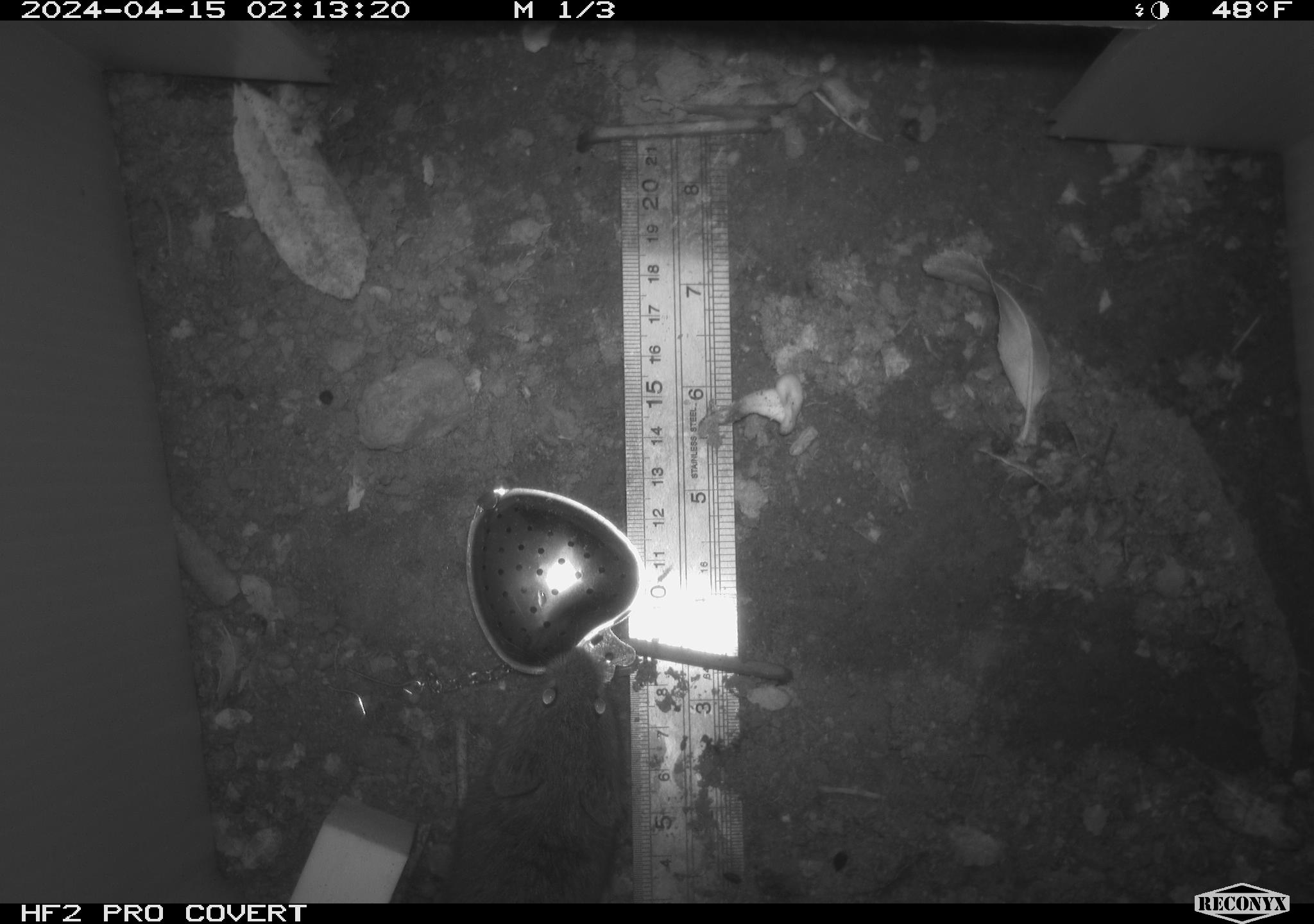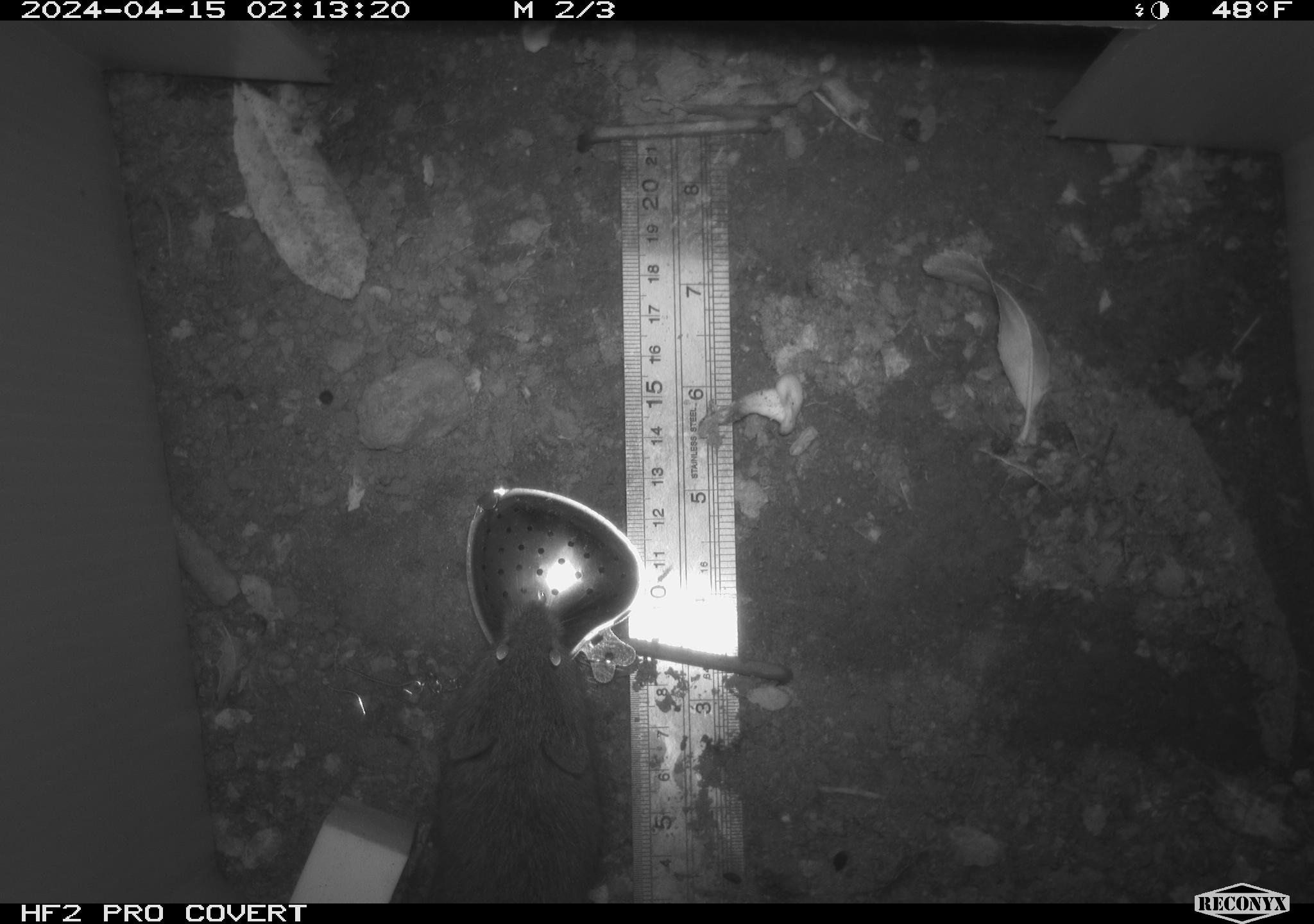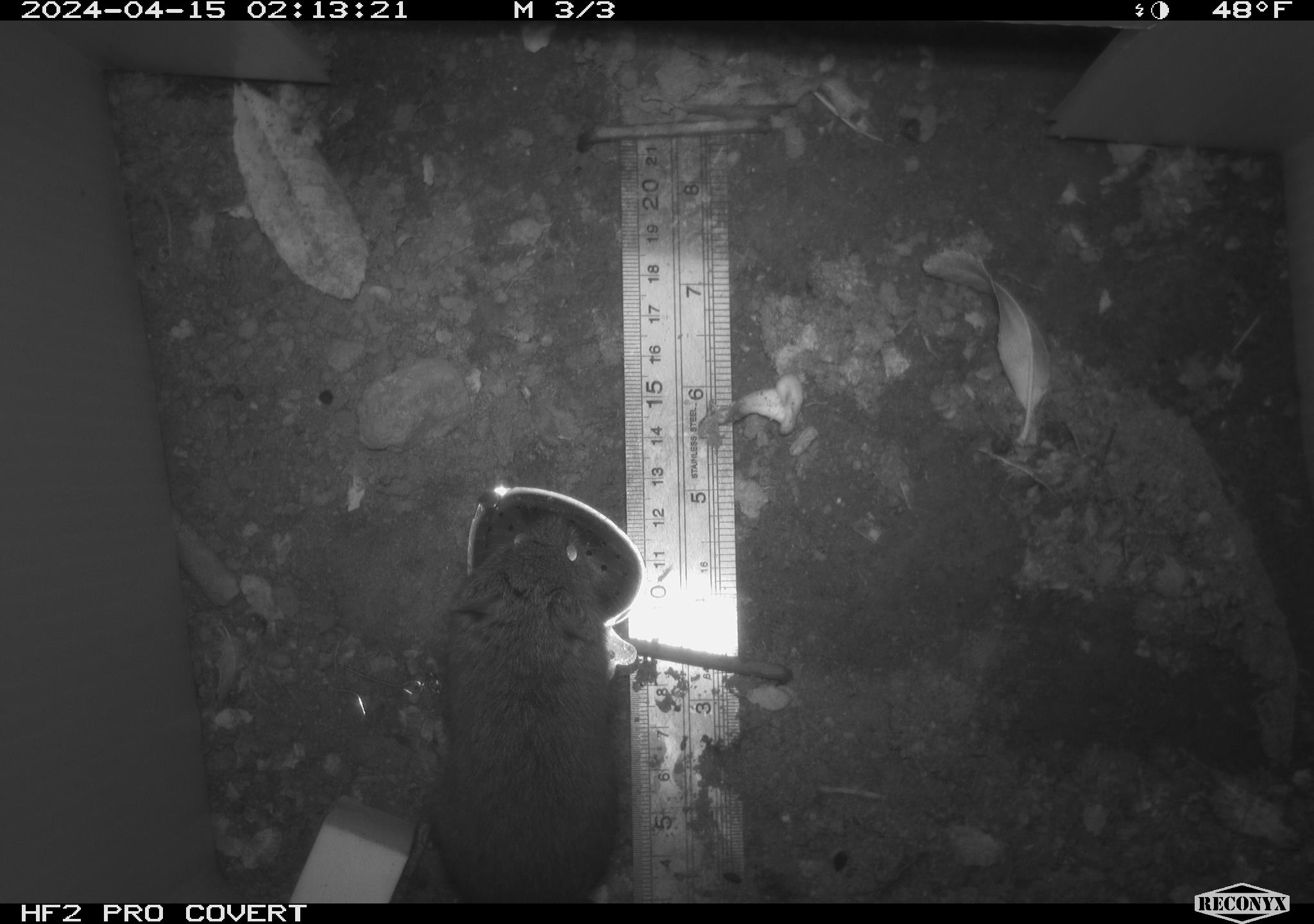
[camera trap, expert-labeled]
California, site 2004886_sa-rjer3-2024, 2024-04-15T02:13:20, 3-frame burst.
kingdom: Animalia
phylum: Chordata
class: Mammalia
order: Rodentia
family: Cricetidae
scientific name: Arvicolinae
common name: voles, lemmings, and muskrats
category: arvicolinae subfamily